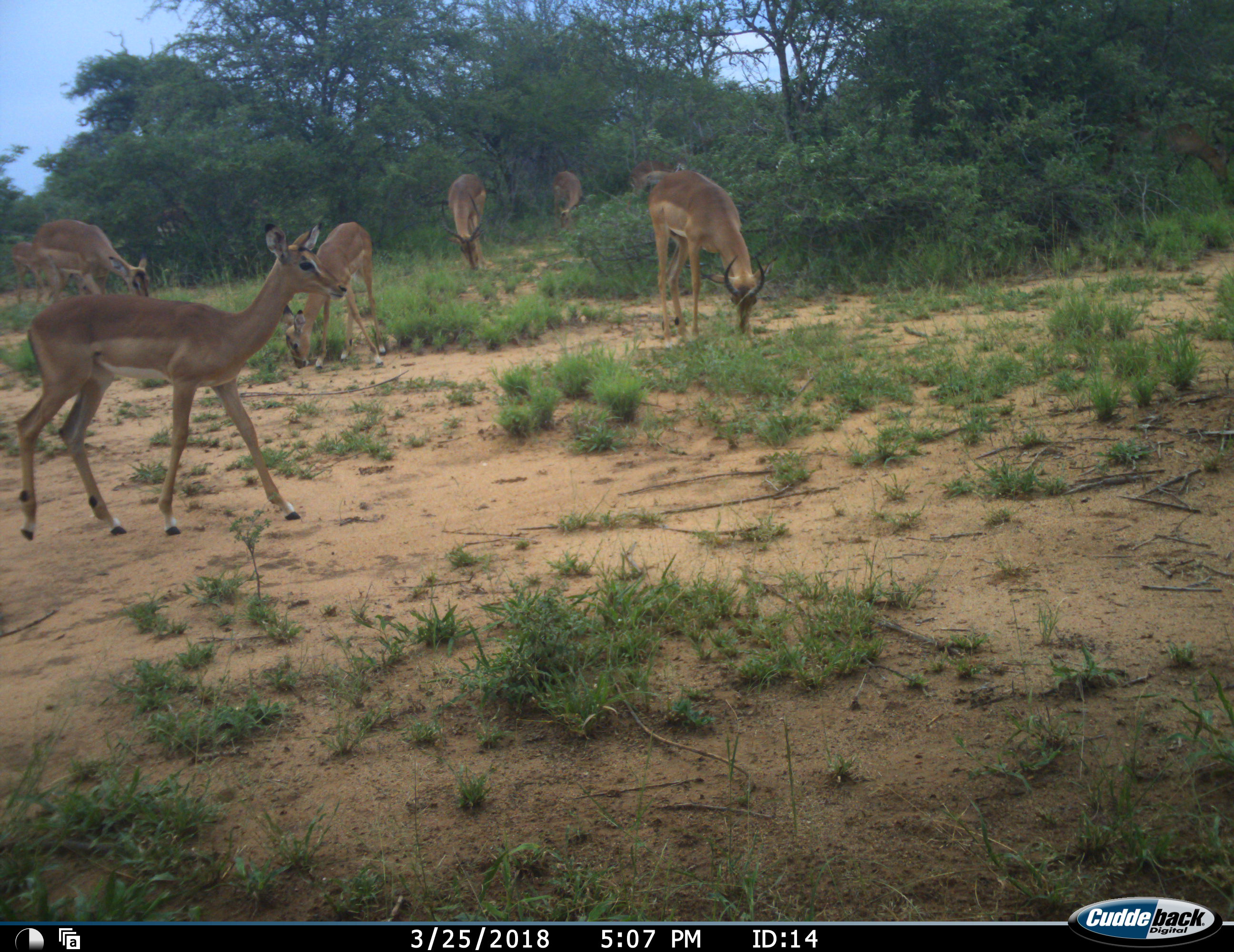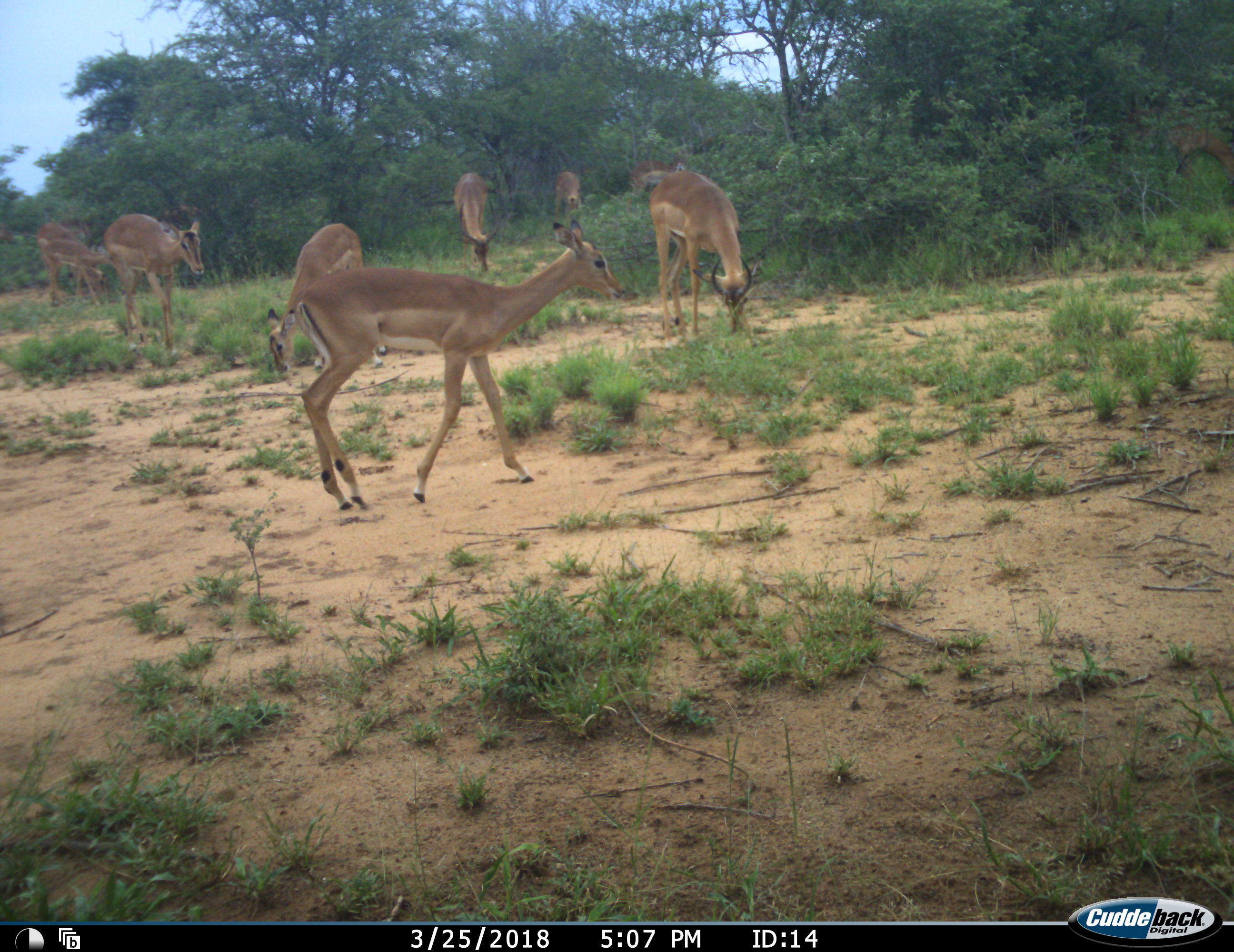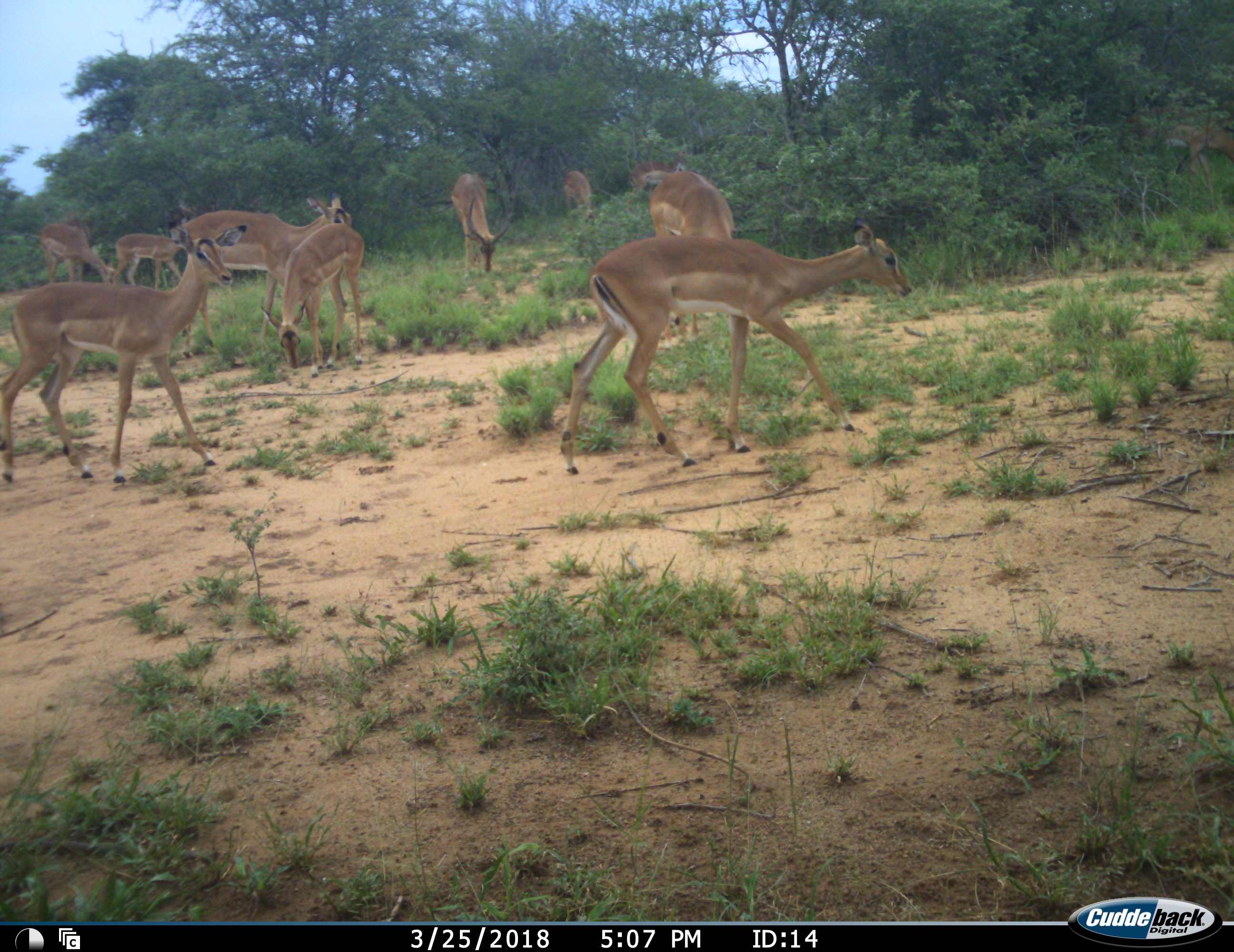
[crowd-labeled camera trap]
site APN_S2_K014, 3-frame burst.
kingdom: Animalia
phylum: Chordata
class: Mammalia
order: Artiodactyla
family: Bovidae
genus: Aepyceros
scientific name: Aepyceros melampus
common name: impala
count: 10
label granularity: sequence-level